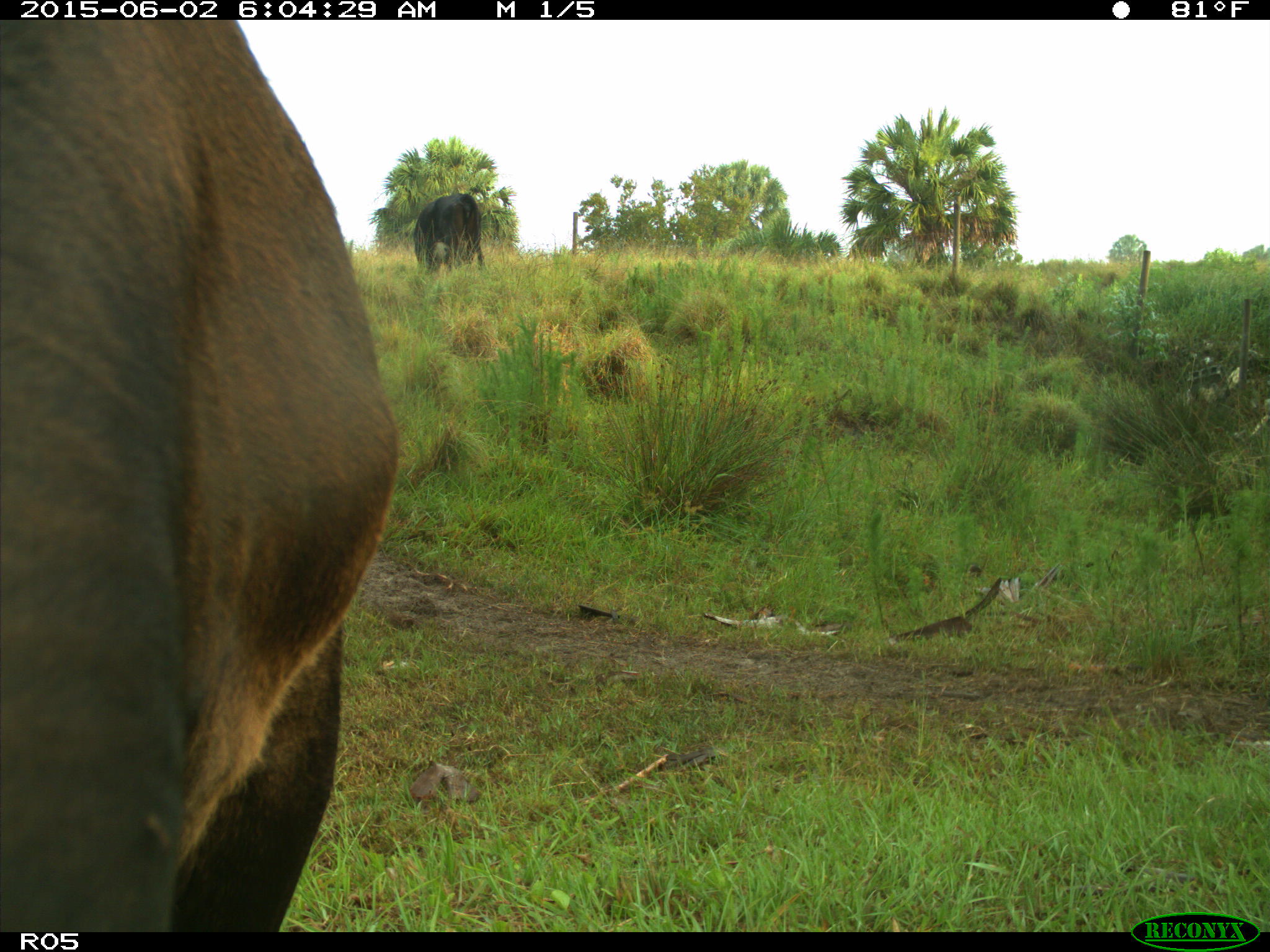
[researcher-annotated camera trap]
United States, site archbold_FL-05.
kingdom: Animalia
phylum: Chordata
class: Mammalia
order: Artiodactyla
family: Bovidae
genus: Bos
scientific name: Bos taurus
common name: domestic cow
Bos taurus (domestic cow).